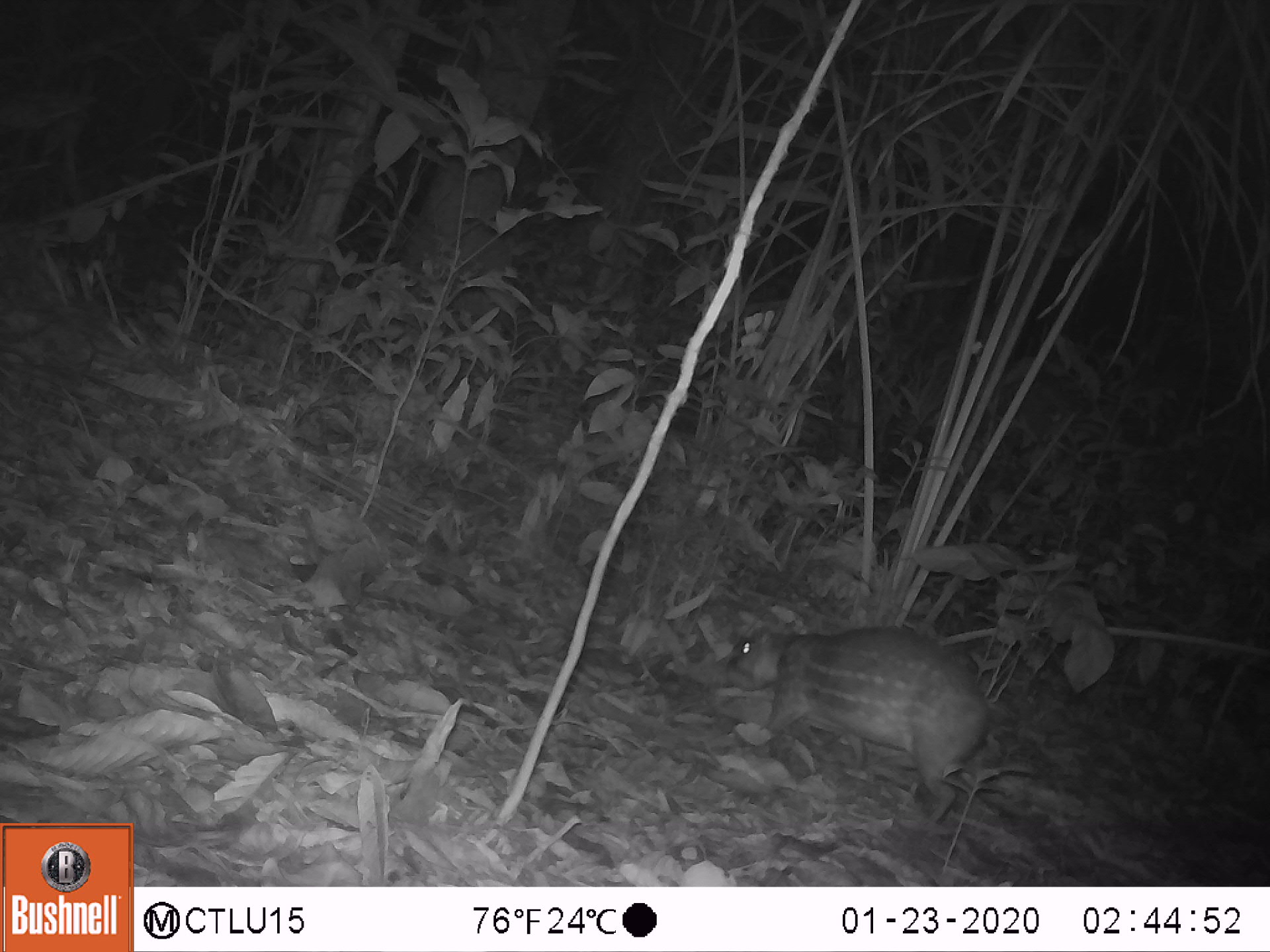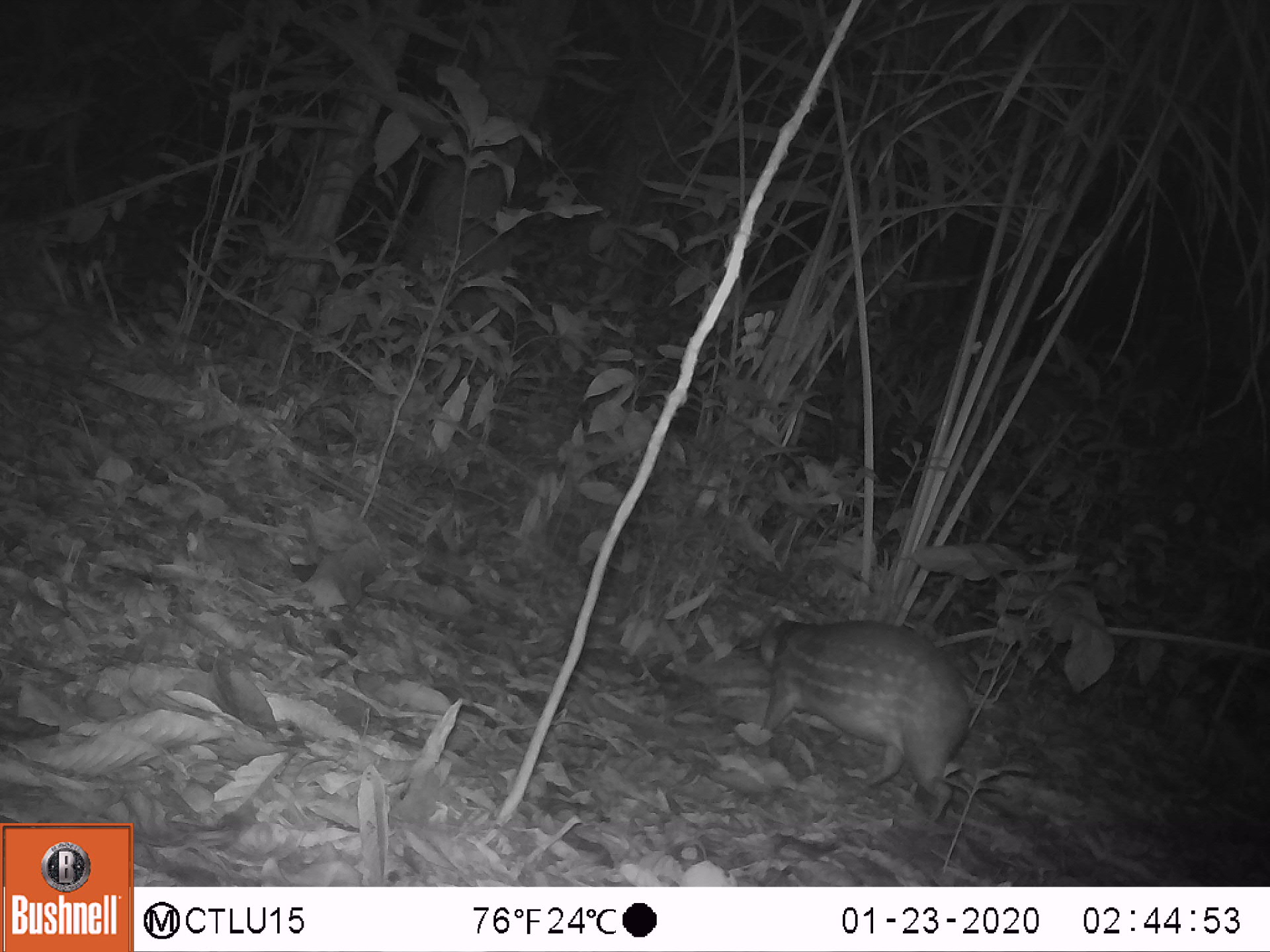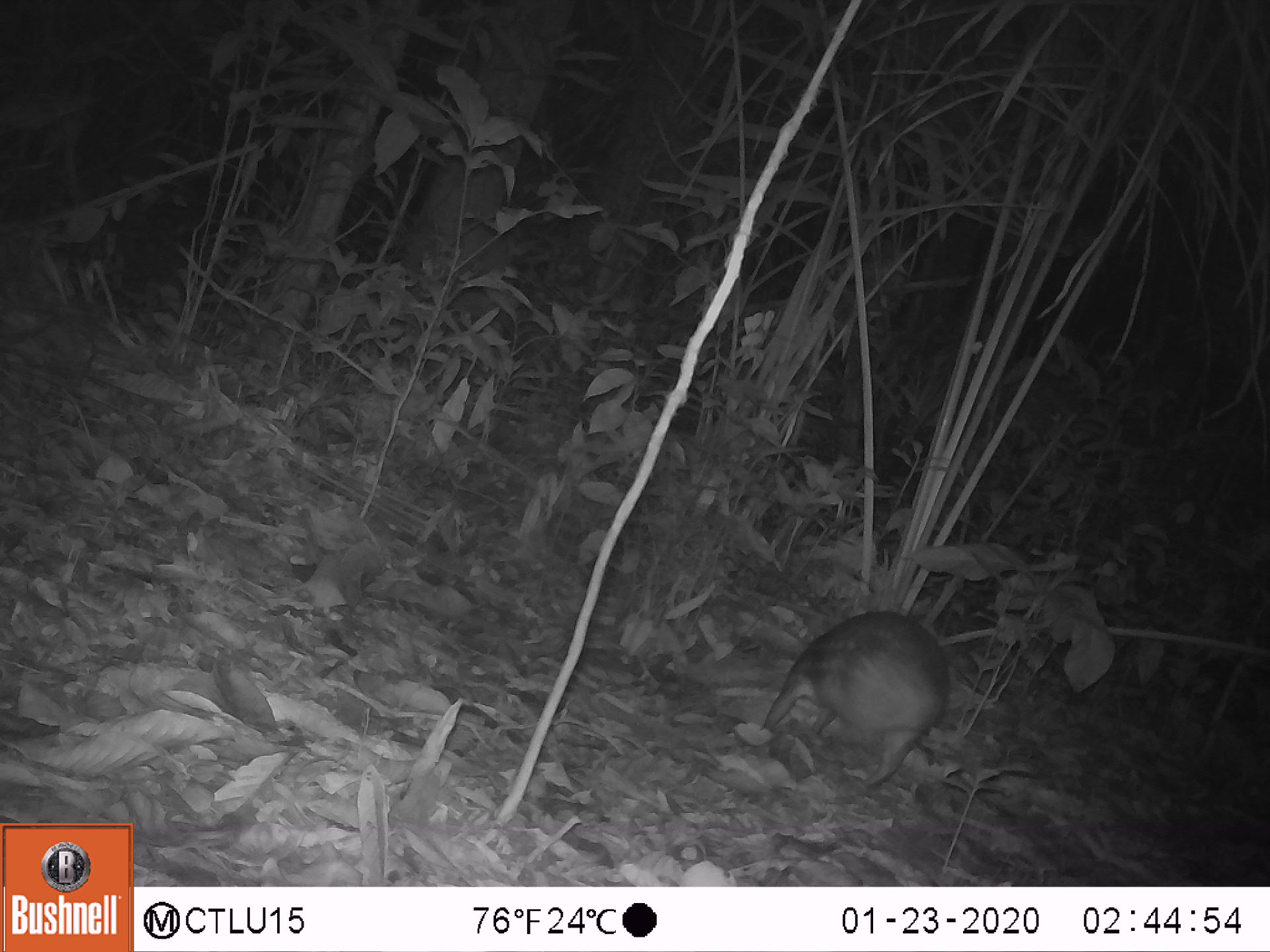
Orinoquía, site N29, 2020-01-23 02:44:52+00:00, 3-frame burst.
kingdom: Animalia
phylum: Chordata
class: Mammalia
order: Rodentia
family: Cuniculidae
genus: Cuniculus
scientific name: Cuniculus paca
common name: spotted paca